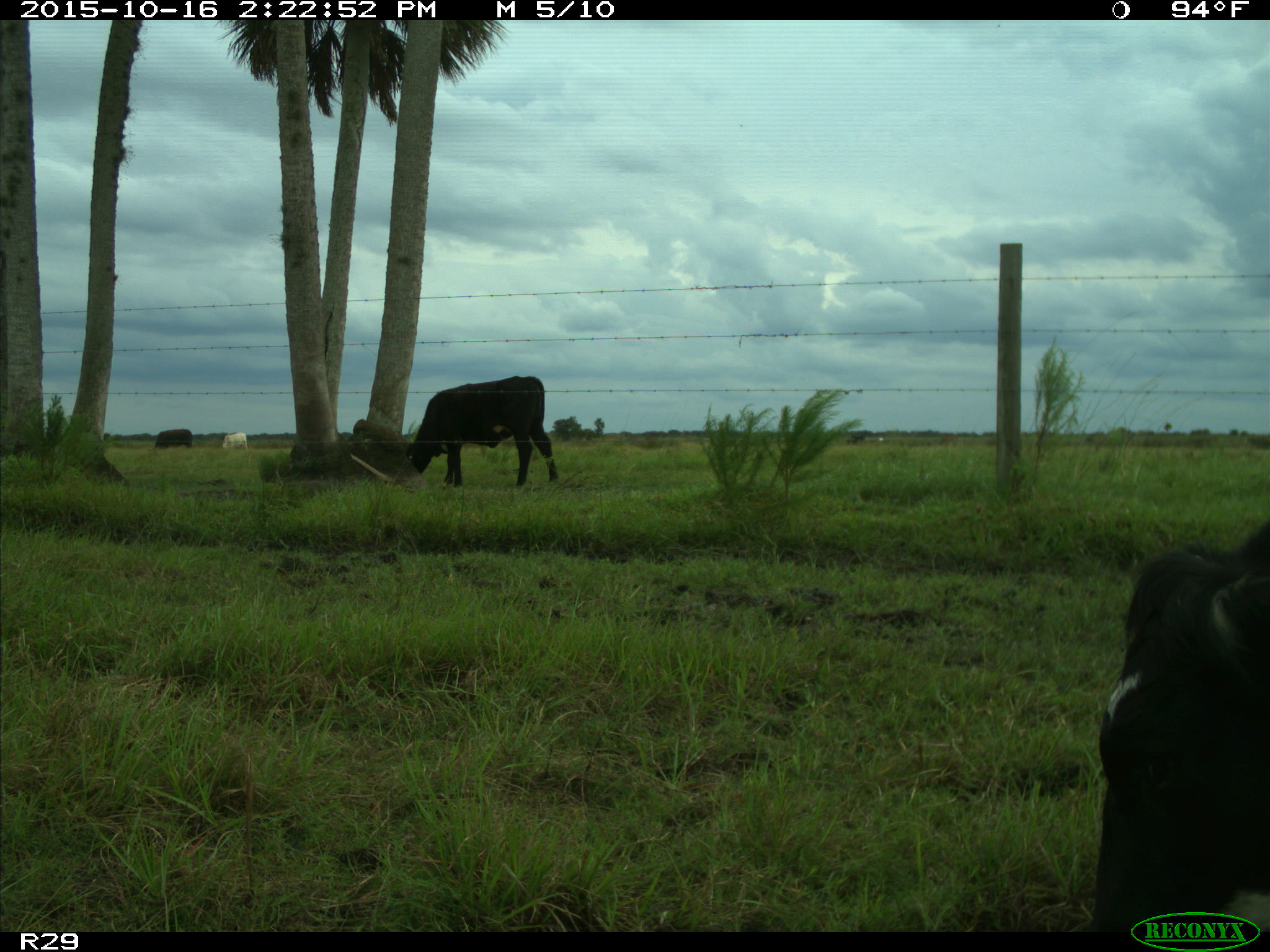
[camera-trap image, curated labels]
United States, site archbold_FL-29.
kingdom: Animalia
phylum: Chordata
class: Mammalia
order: Artiodactyla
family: Bovidae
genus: Bos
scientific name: Bos taurus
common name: domestic cow